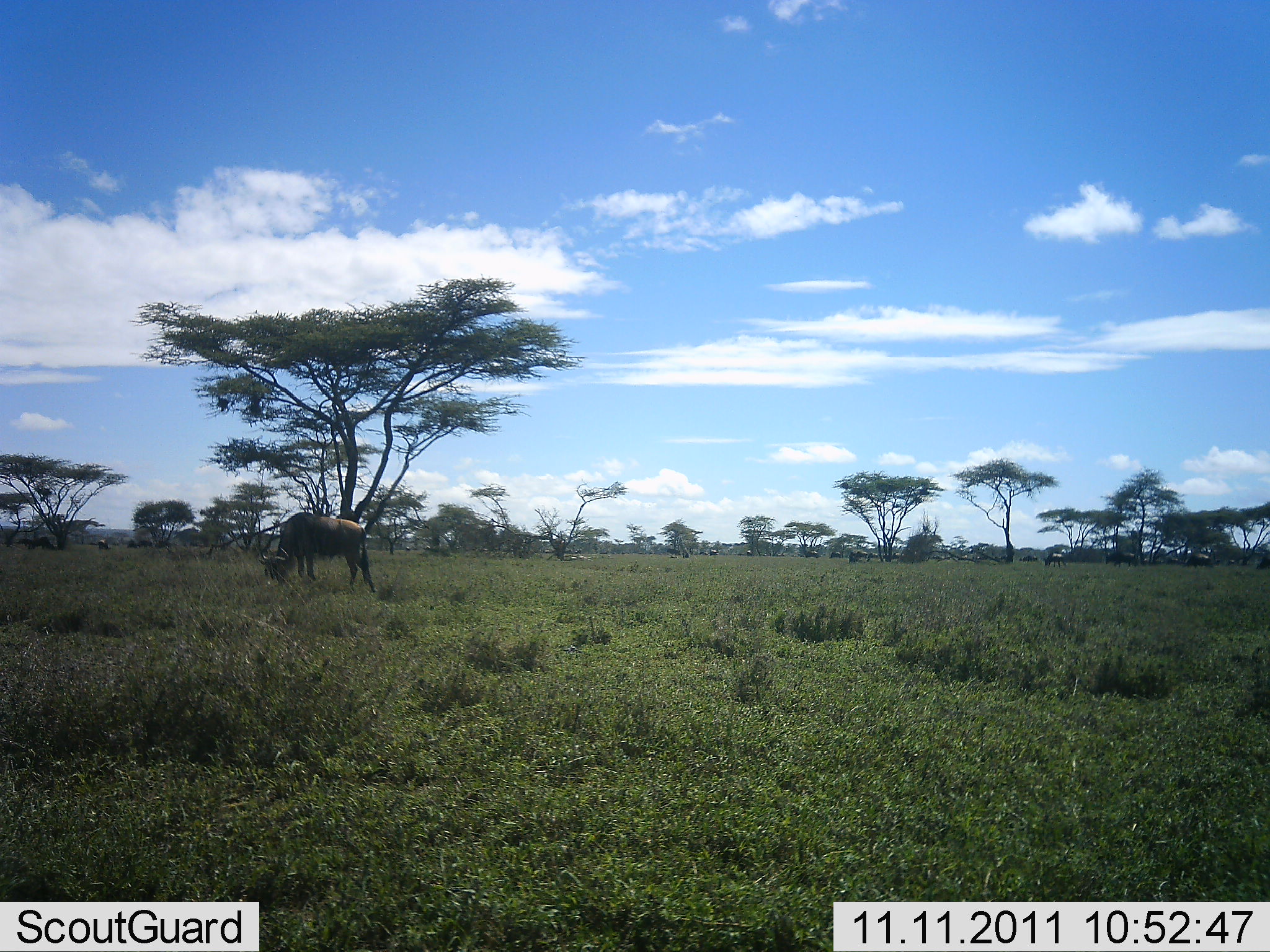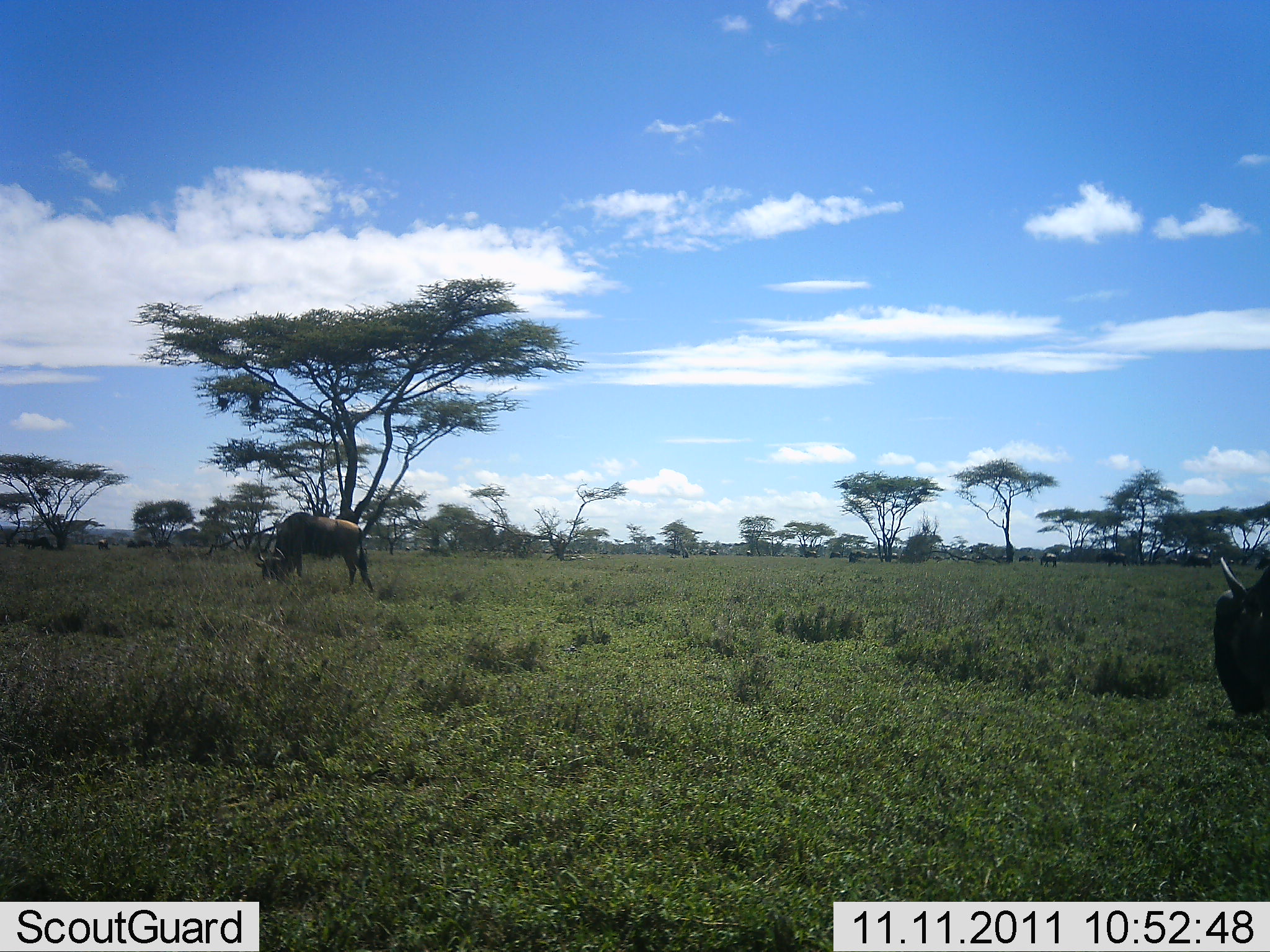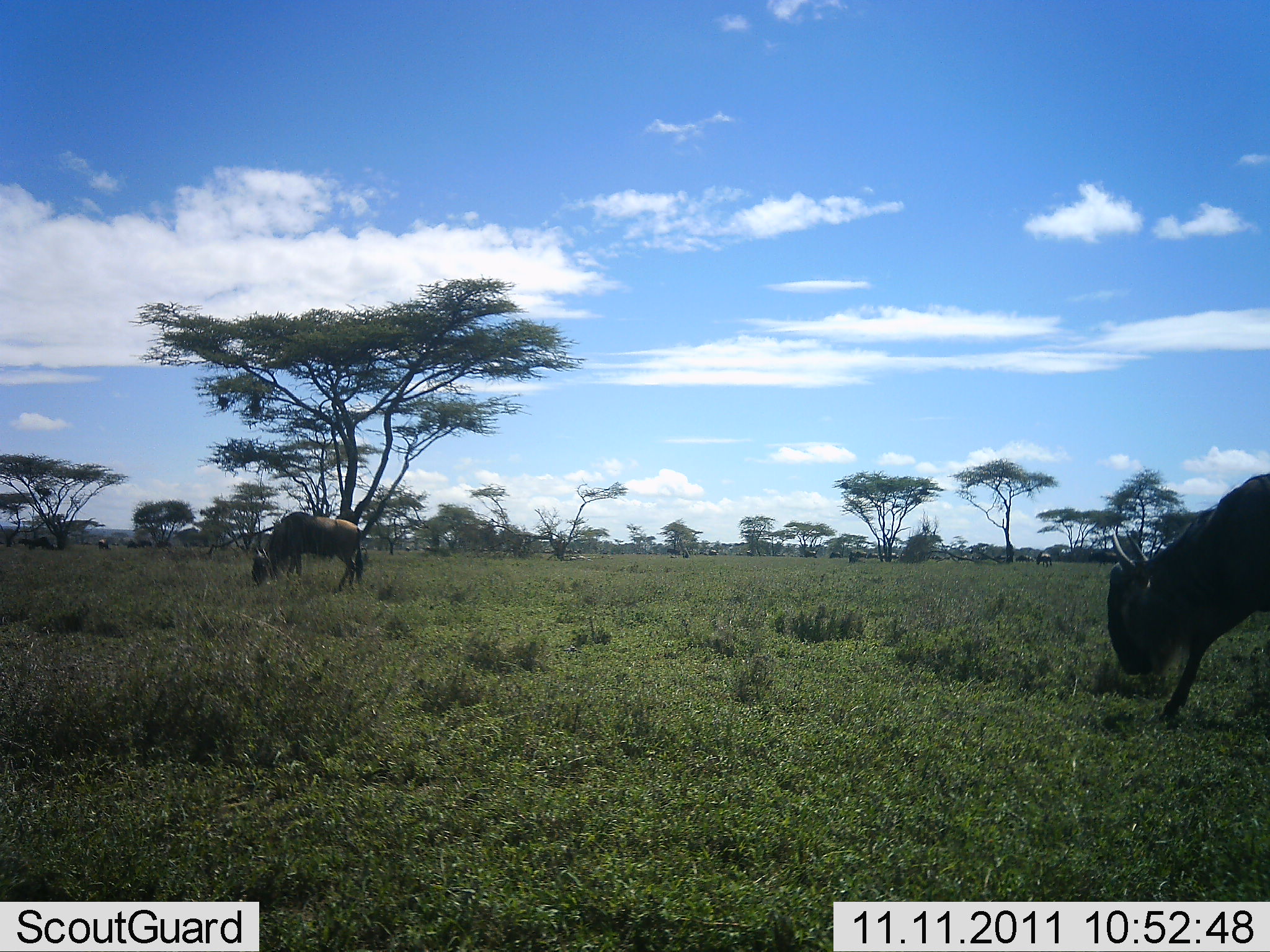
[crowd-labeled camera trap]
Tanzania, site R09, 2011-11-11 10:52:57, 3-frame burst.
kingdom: Animalia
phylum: Chordata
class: Mammalia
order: Artiodactyla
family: Bovidae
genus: Connochaetes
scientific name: Connochaetes taurinus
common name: blue wildebeest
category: wildebeest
Wildebeest (blue wildebeest) (Connochaetes taurinus), count 3. Behavior (volunteer vote fractions): standing 31%, resting 0%, moving 38%, interacting 0%. Young present (vote fraction): 0%. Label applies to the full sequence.